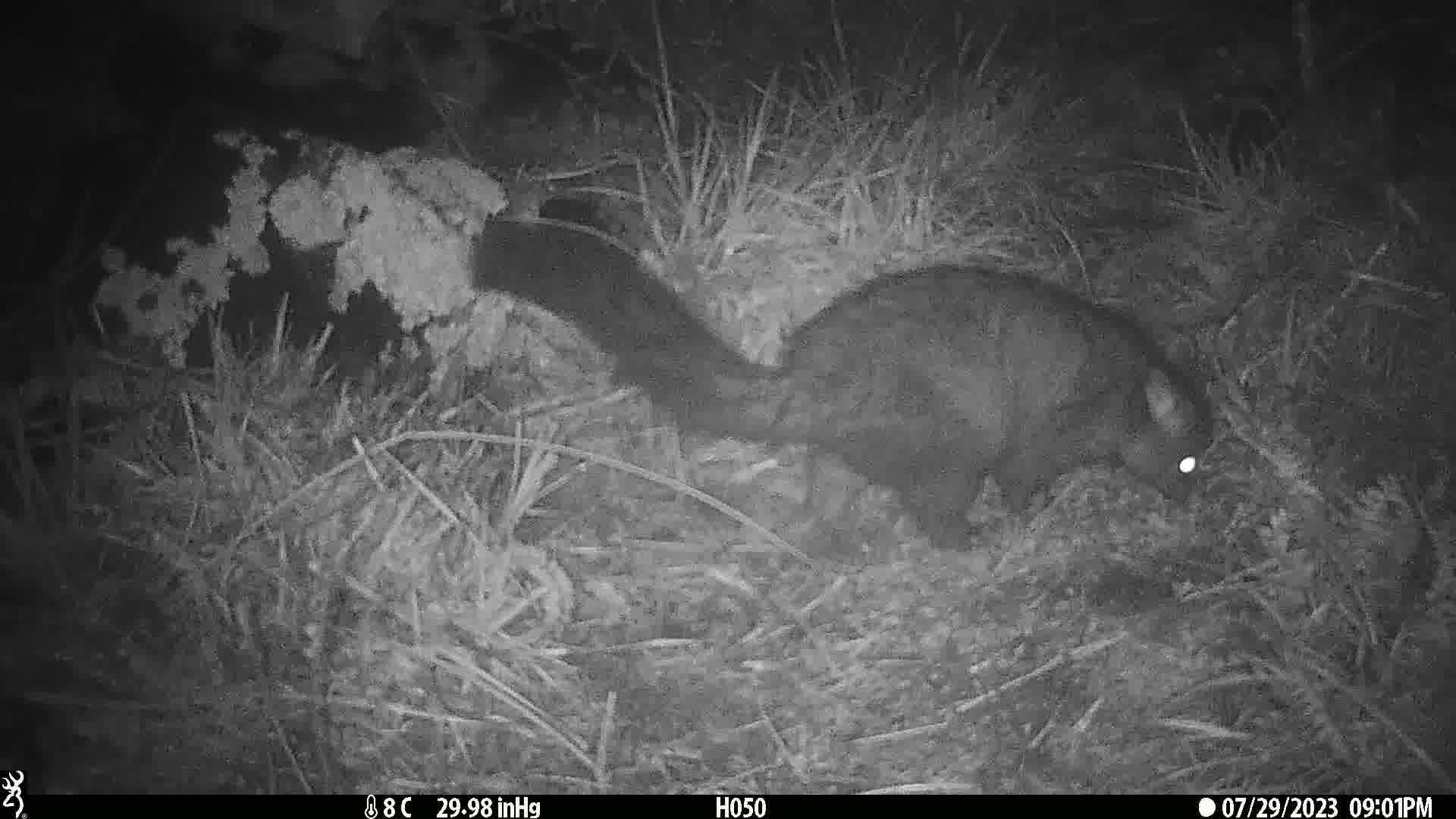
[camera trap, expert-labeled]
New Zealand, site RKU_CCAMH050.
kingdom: Animalia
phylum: Chordata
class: Mammalia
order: Diprotodontia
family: Phalangeridae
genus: Trichosurus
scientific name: Trichosurus vulpecula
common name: common brushtail possum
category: possum